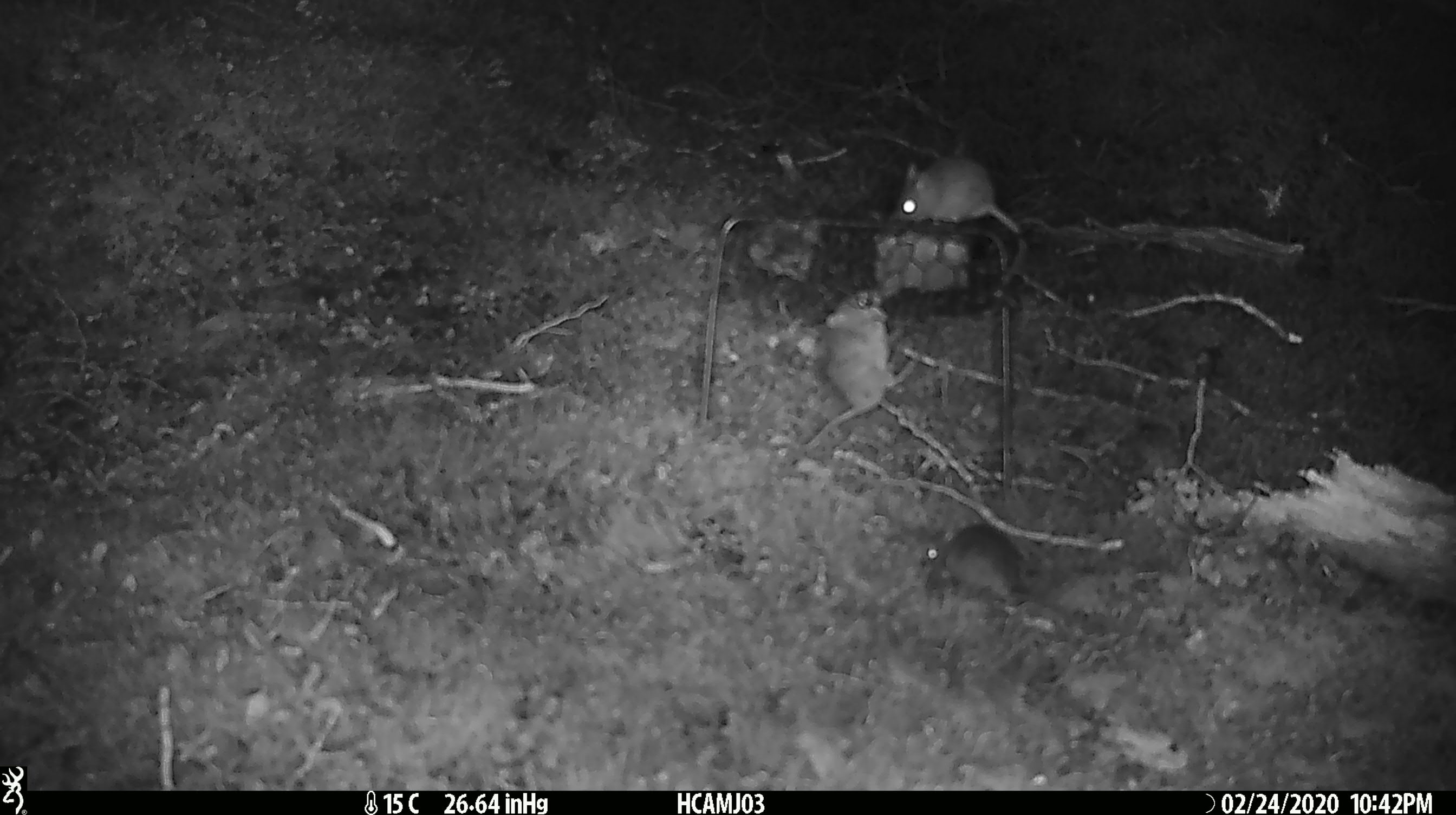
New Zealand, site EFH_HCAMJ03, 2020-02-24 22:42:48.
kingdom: Animalia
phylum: Chordata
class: Mammalia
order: Rodentia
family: Muridae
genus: Mus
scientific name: Mus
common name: mouse